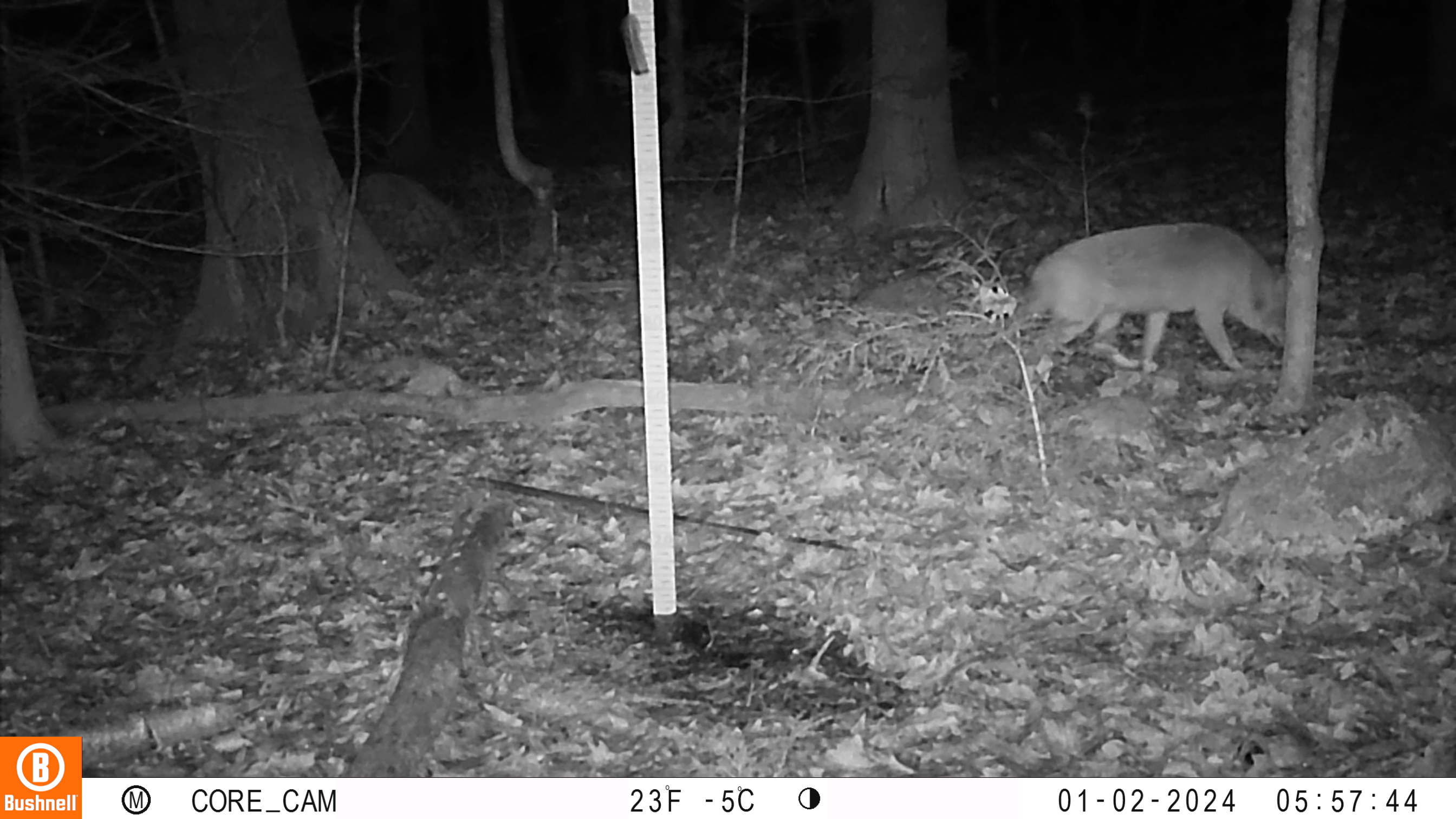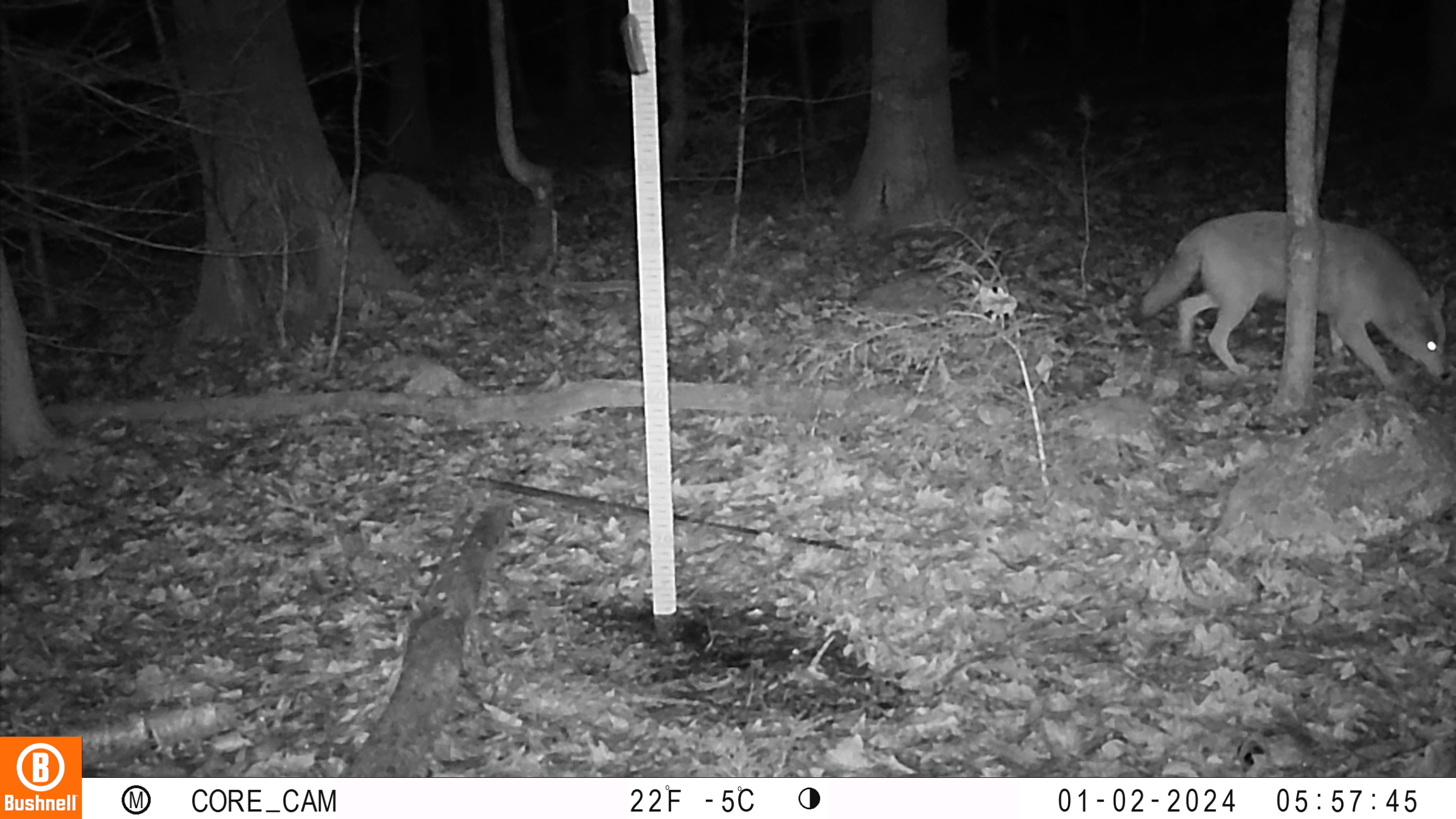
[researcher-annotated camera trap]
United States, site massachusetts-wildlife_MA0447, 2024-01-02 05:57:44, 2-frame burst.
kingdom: Animalia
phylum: Chordata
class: Mammalia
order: Carnivora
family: Canidae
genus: Canis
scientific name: Canis latrans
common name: coyote